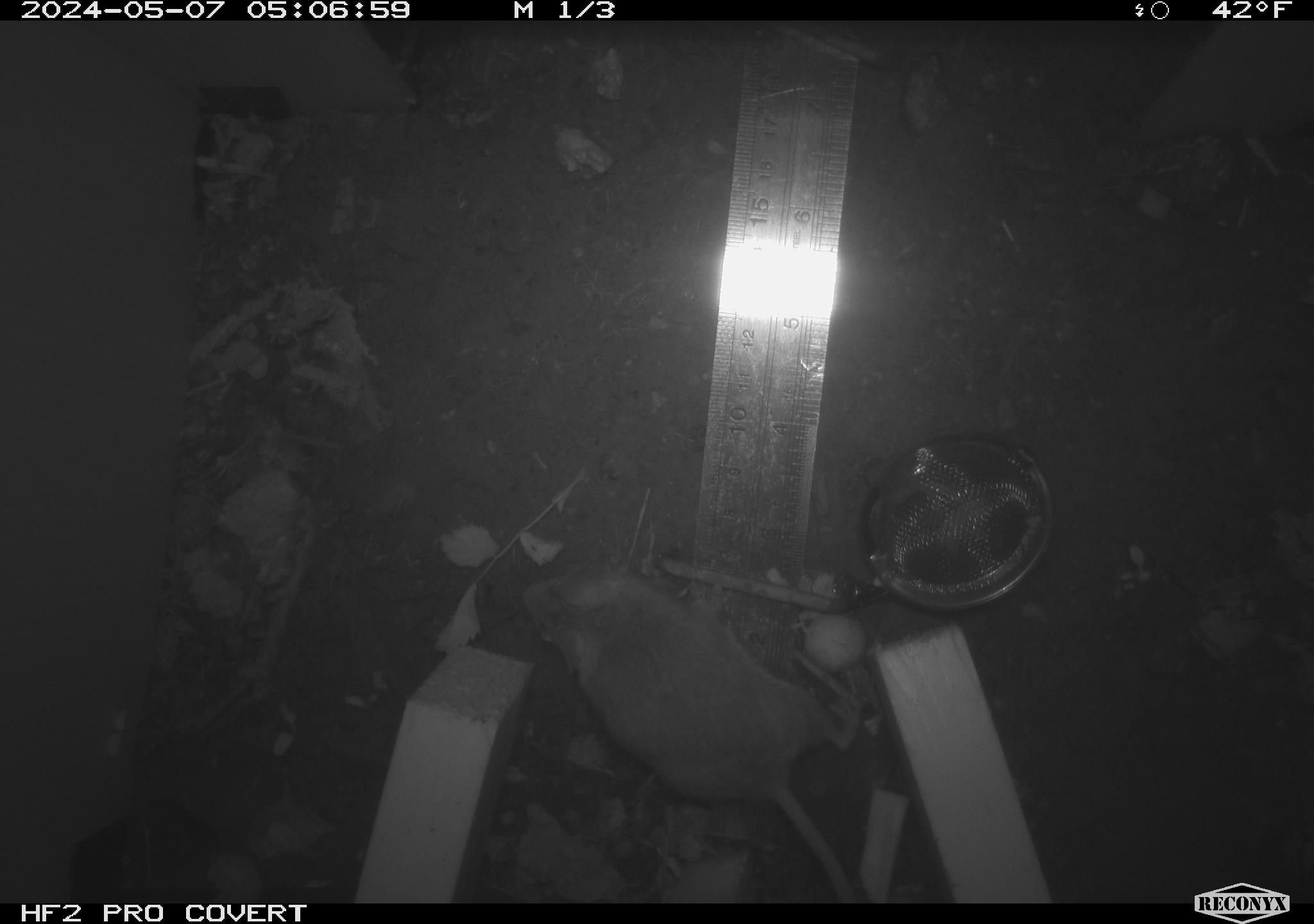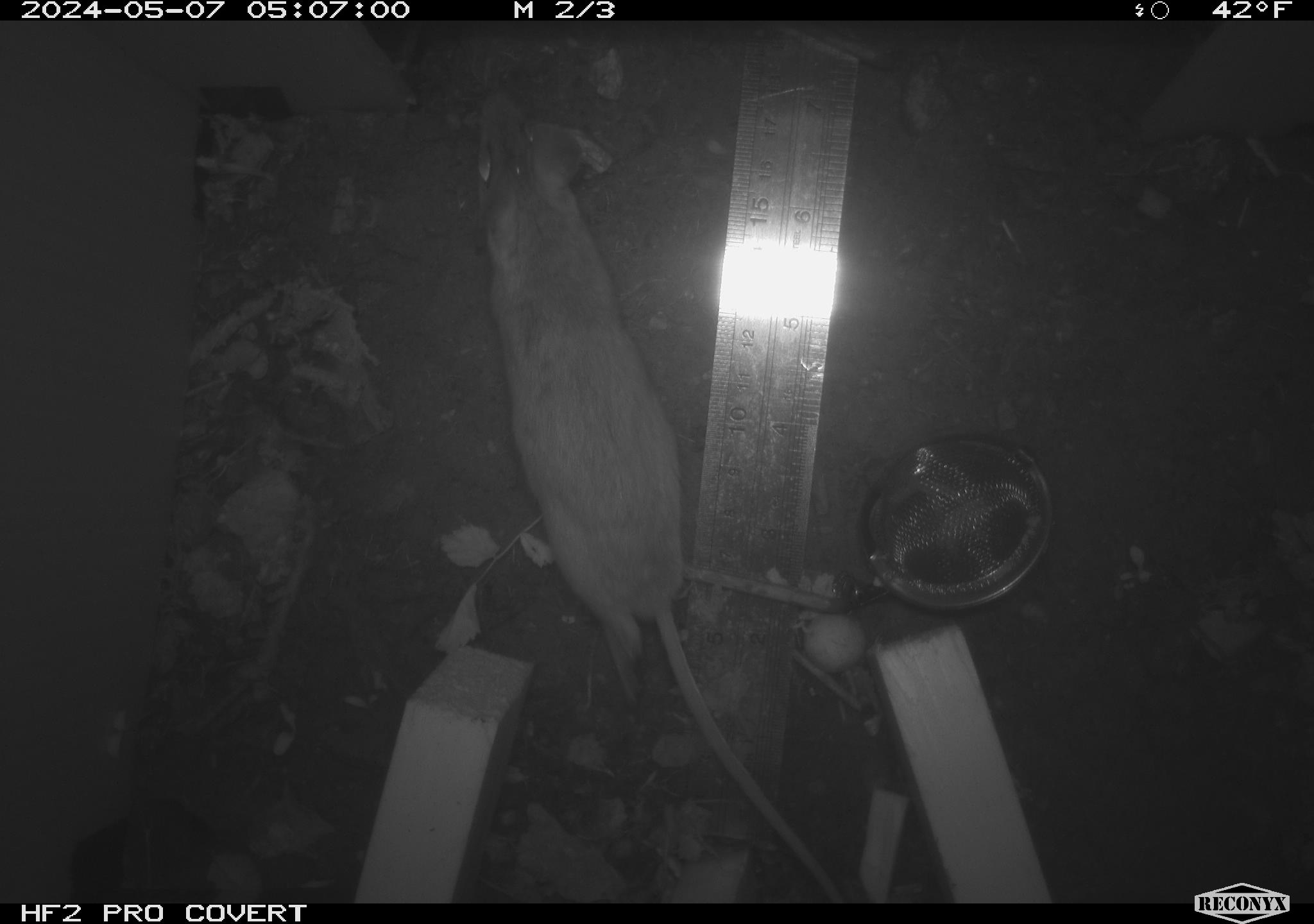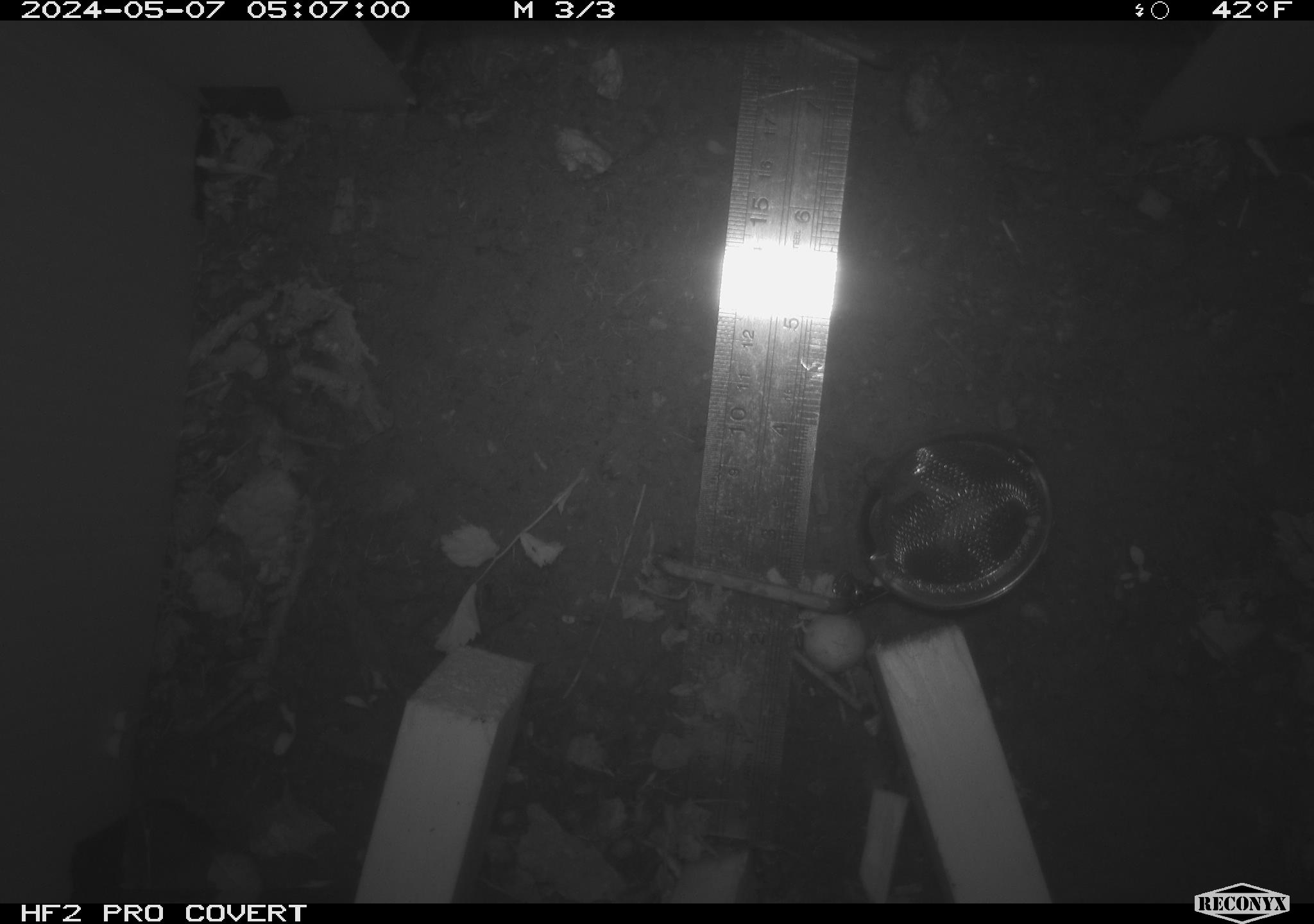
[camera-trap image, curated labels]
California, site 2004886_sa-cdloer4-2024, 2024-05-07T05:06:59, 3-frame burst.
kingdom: Animalia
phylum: Chordata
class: Mammalia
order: Rodentia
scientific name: Rodentia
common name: mouse species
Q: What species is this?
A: Mouse species (Rodentia).